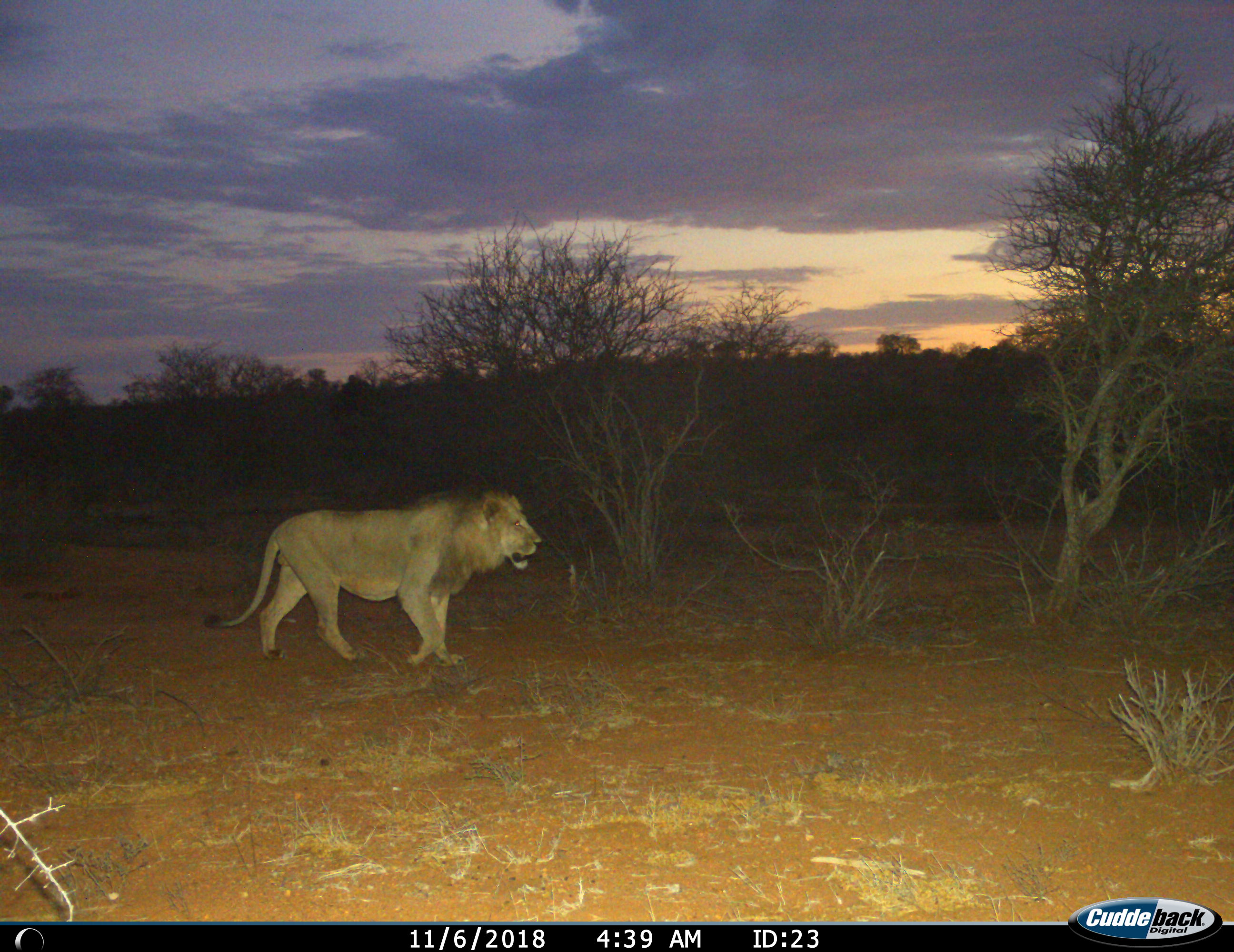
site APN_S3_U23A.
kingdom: Animalia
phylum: Chordata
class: Mammalia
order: Carnivora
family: Felidae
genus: Panthera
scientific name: Panthera leo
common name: lion male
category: lionmale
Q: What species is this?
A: Lionmale (lion male) (Panthera leo).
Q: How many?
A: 1.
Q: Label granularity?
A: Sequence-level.